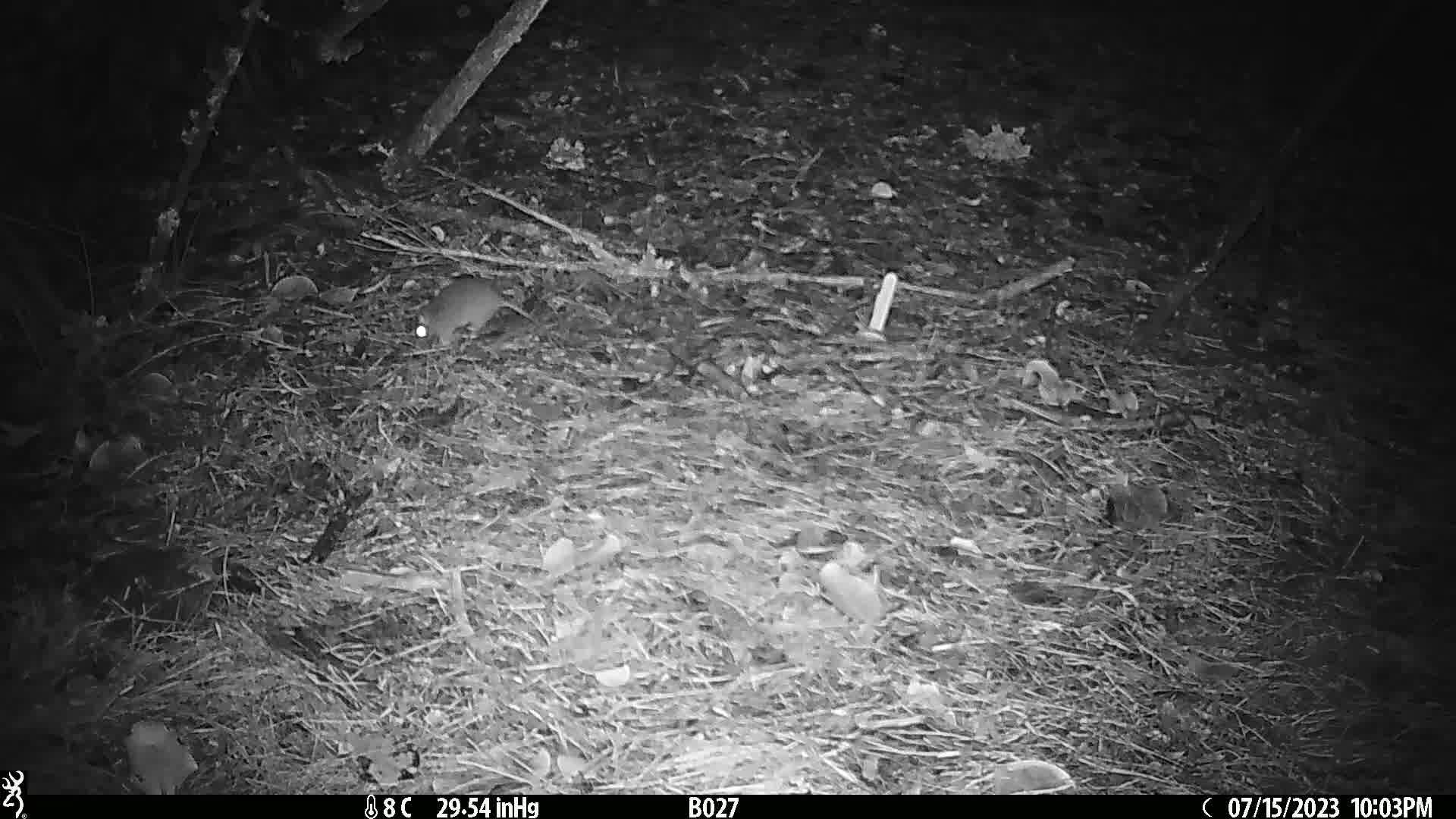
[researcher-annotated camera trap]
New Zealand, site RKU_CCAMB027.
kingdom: Animalia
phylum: Chordata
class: Mammalia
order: Rodentia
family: Muridae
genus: Rattus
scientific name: Rattus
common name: rat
Rat (Rattus).